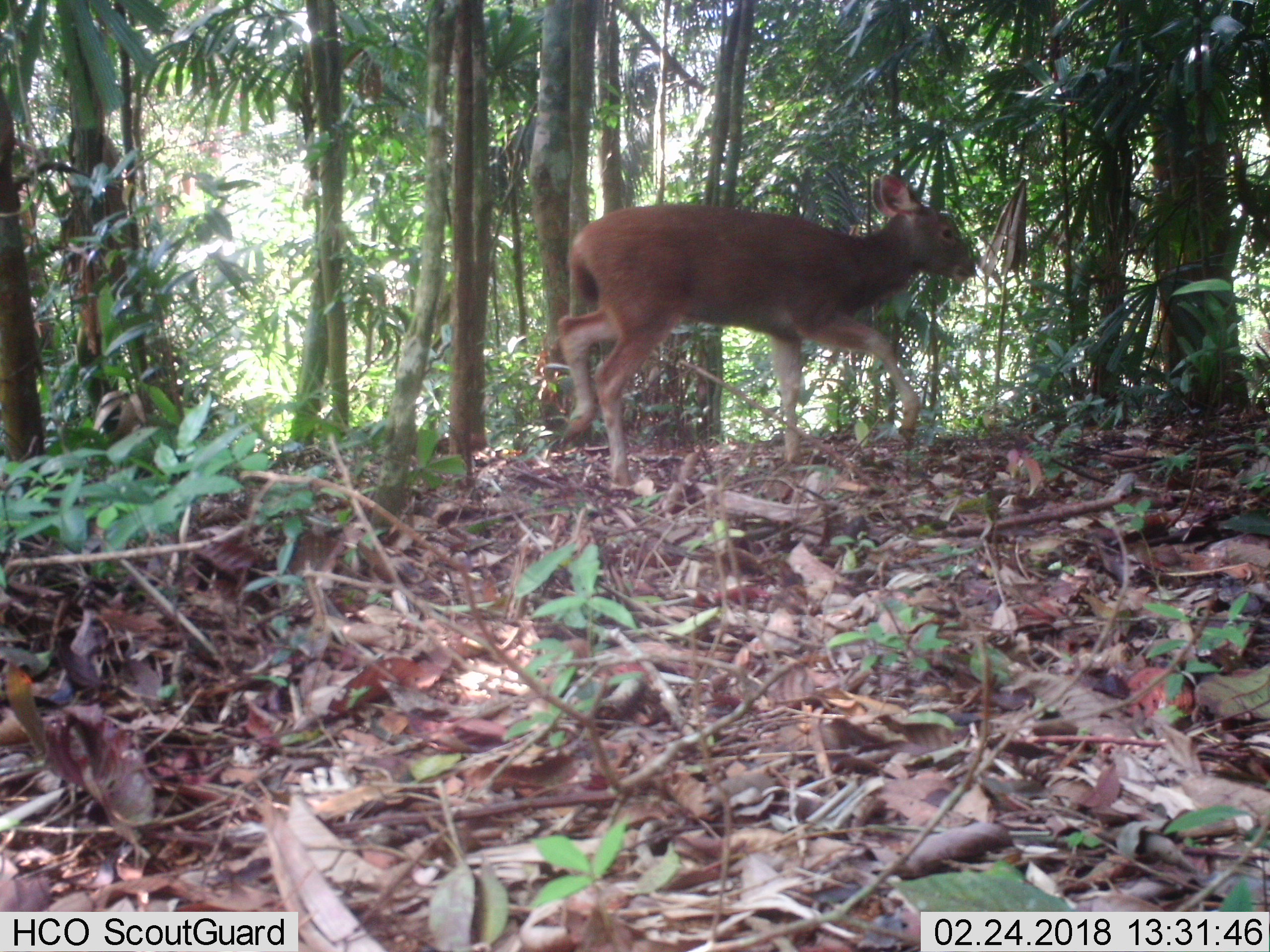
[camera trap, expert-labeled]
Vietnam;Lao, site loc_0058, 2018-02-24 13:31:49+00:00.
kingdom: Animalia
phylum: Chordata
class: Mammalia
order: Artiodactyla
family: Cervidae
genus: Rusa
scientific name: Rusa unicolor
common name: sambar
Sambar (Rusa unicolor). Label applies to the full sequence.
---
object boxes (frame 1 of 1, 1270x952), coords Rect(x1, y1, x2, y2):
sambar: Rect(555, 171, 977, 486)